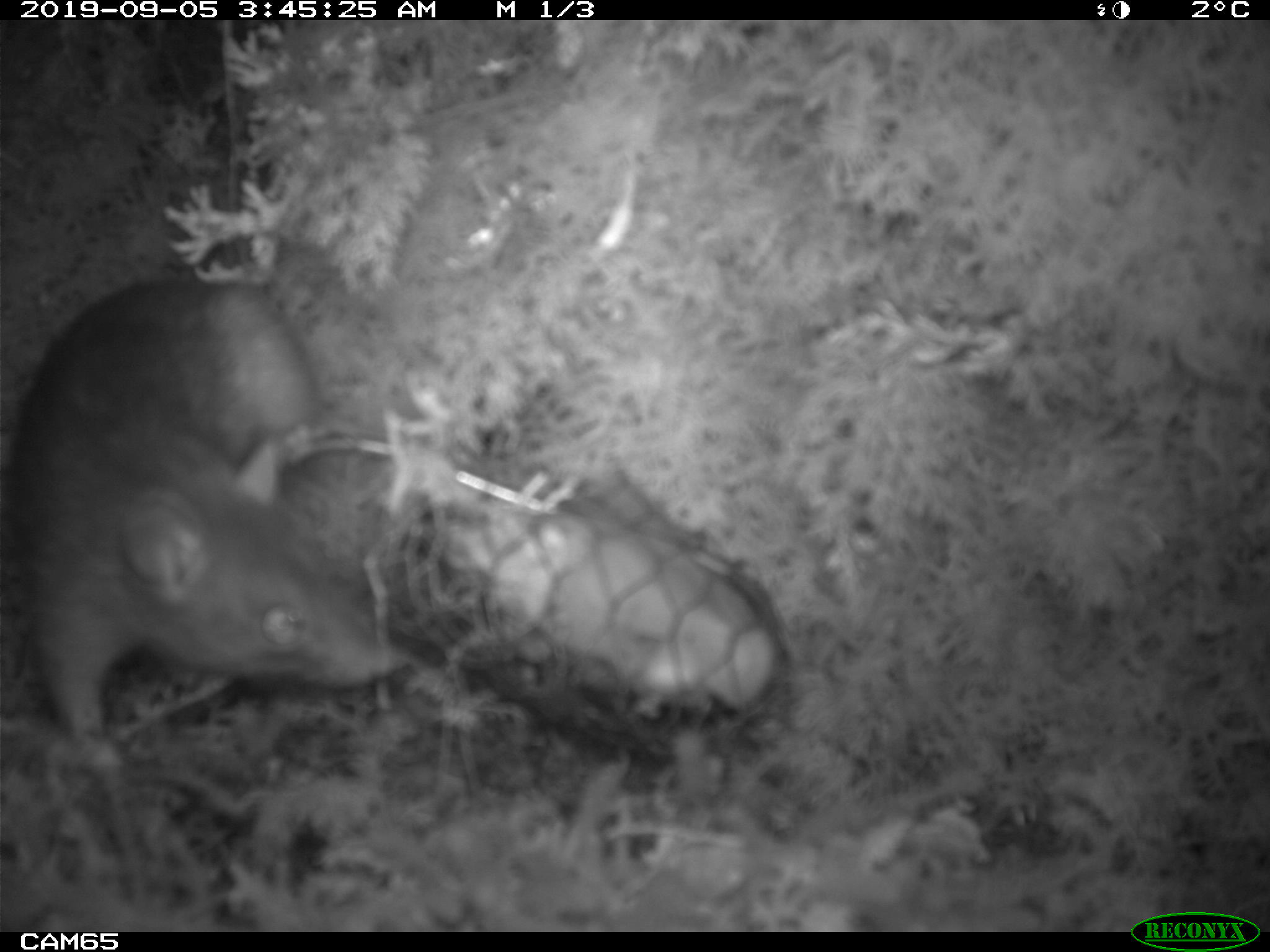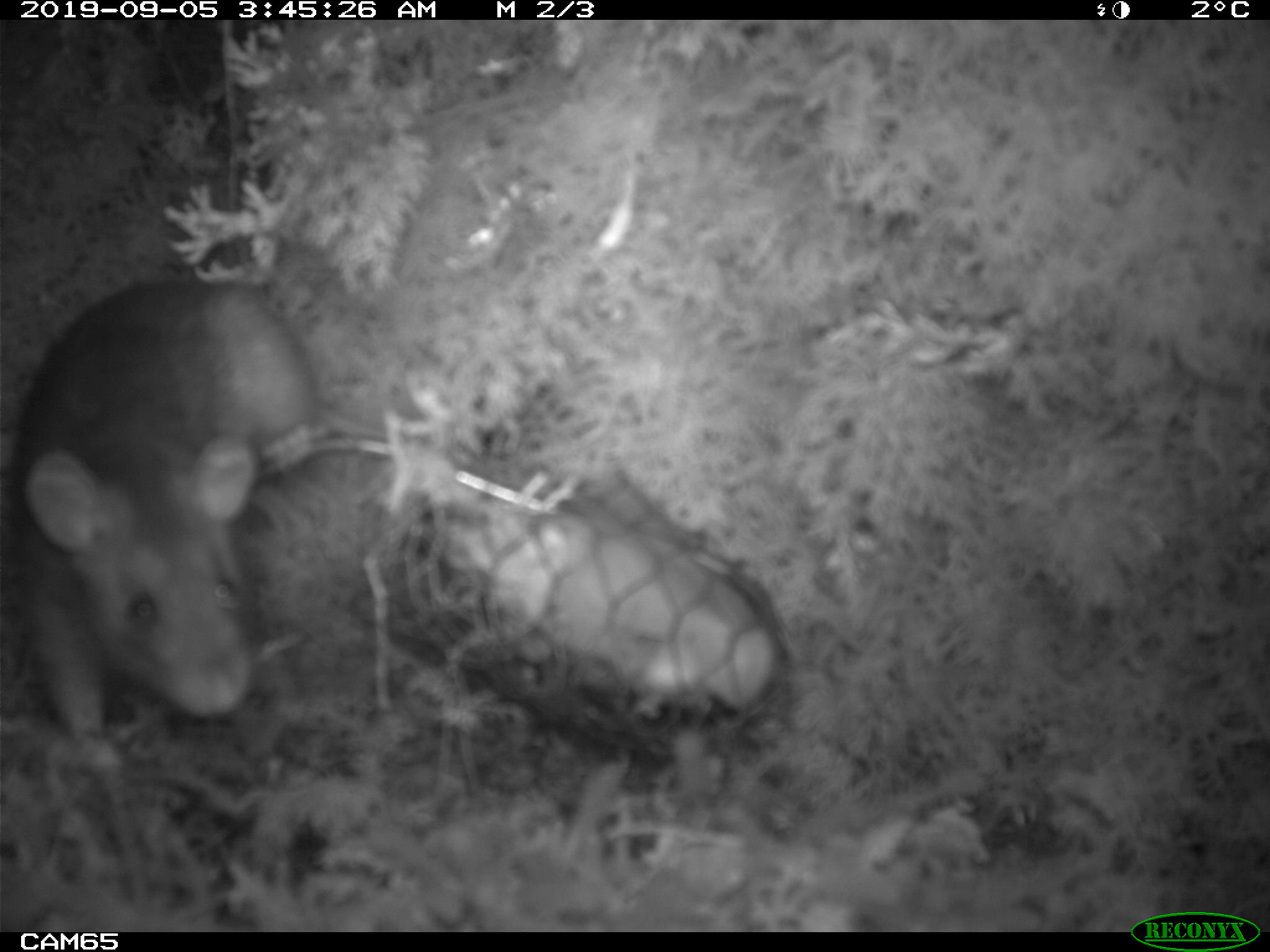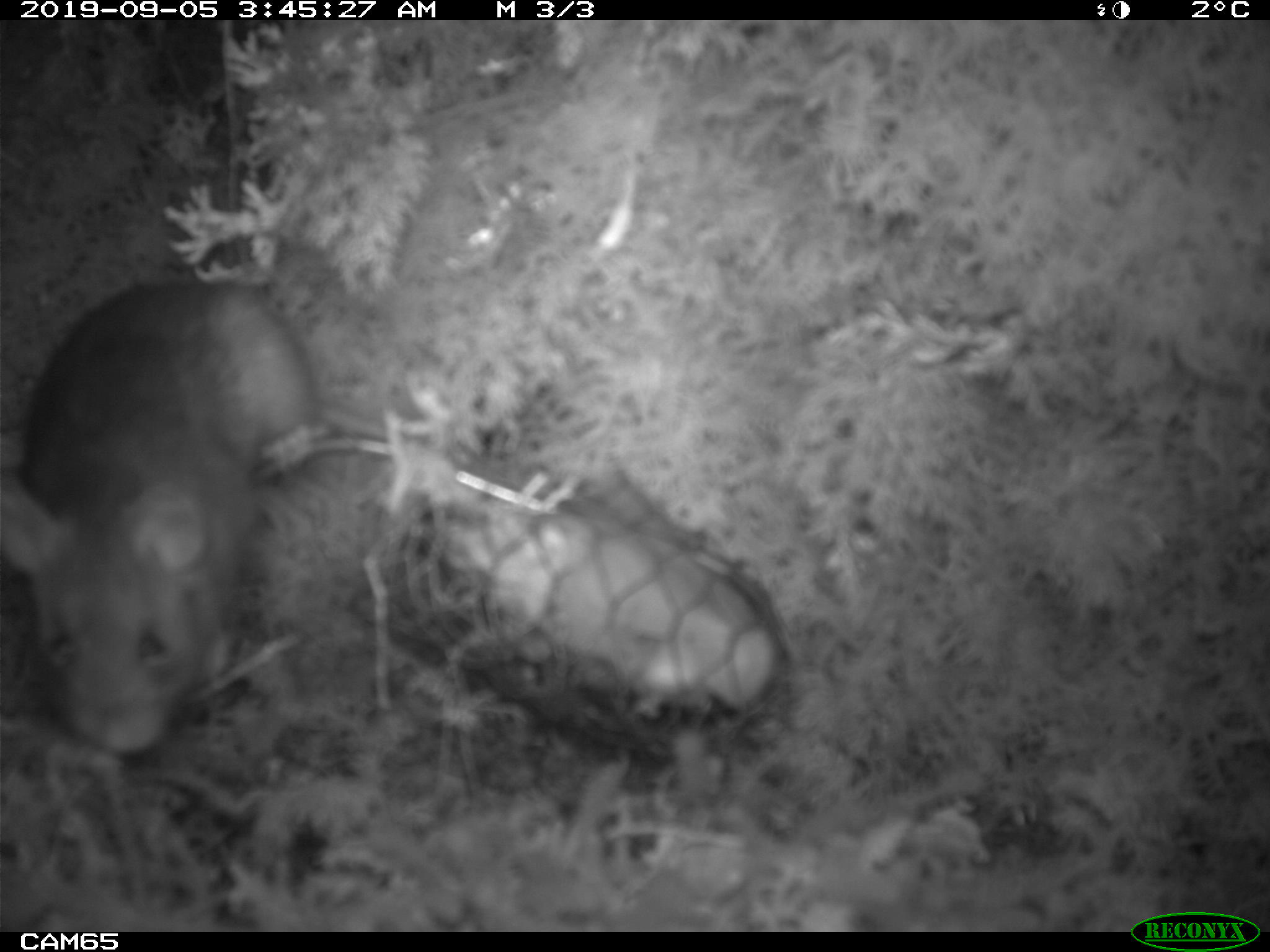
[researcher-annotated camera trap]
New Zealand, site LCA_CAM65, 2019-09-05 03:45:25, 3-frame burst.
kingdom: Animalia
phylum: Chordata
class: Mammalia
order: Rodentia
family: Muridae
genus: Rattus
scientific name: Rattus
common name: rat